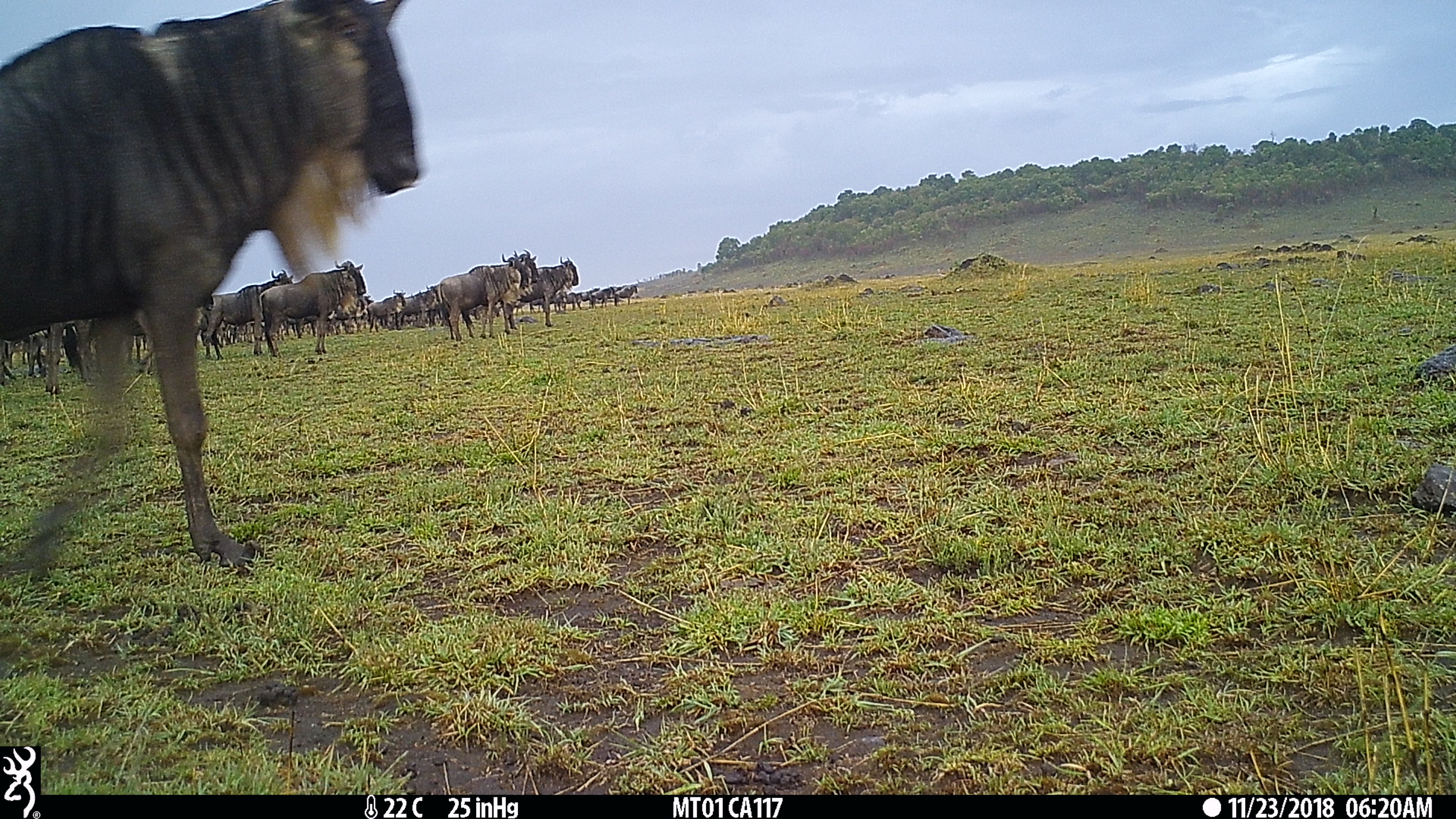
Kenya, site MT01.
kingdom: Animalia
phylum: Chordata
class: Mammalia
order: Artiodactyla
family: Bovidae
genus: Connochaetes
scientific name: Connochaetes taurinus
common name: blue wildebeest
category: wildebeest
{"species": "wildebeest (blue wildebeest) (Connochaetes taurinus)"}